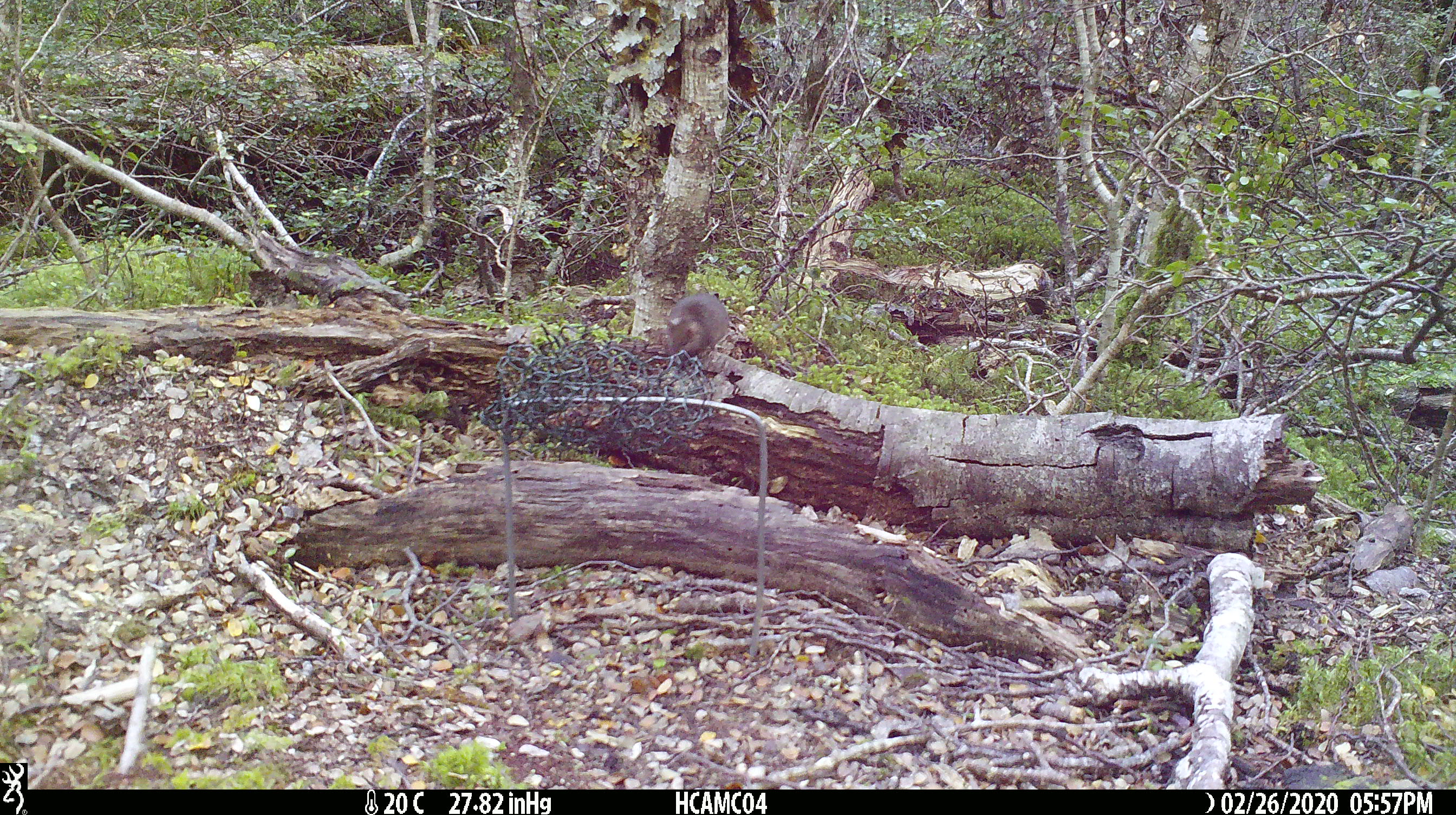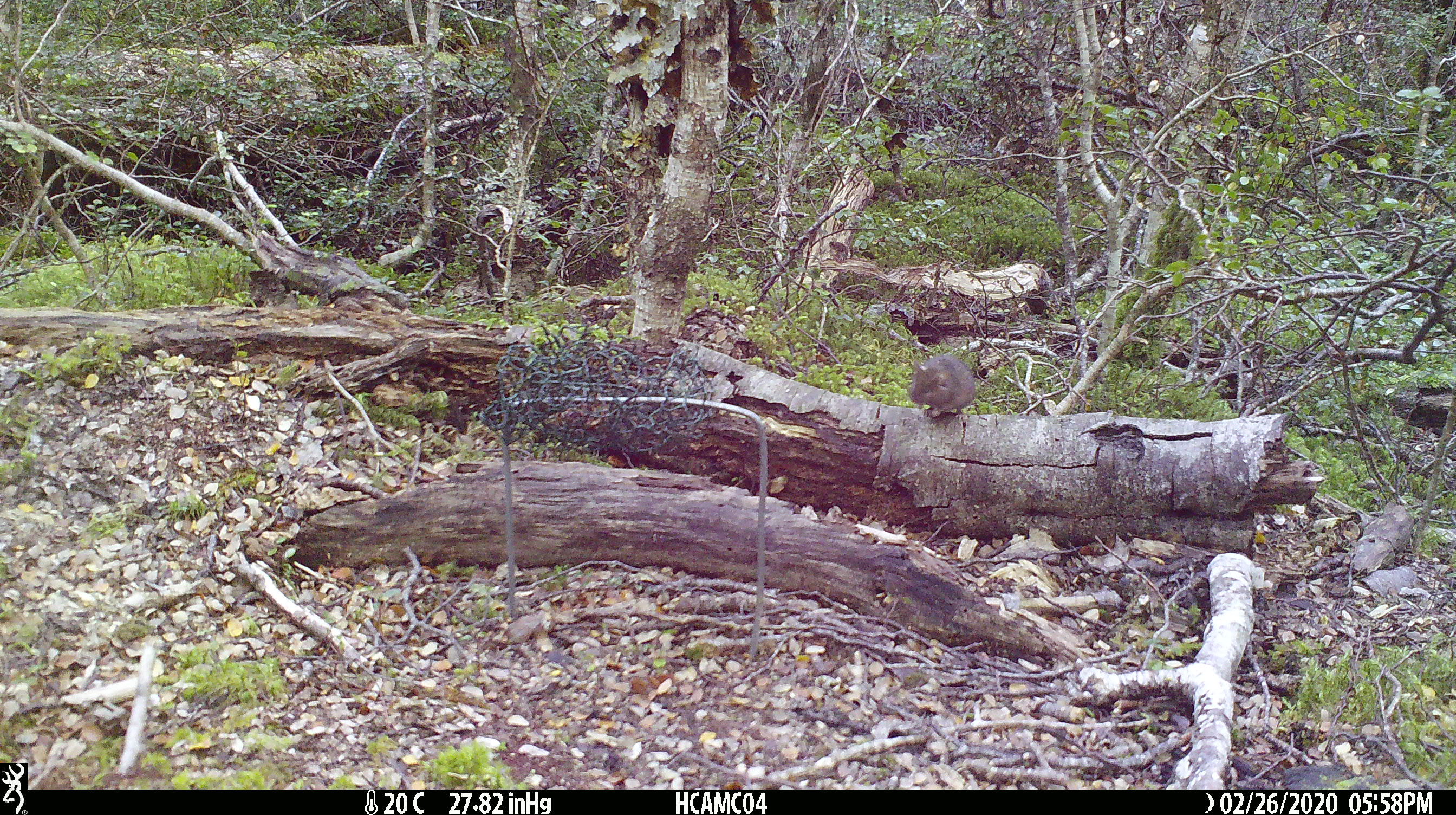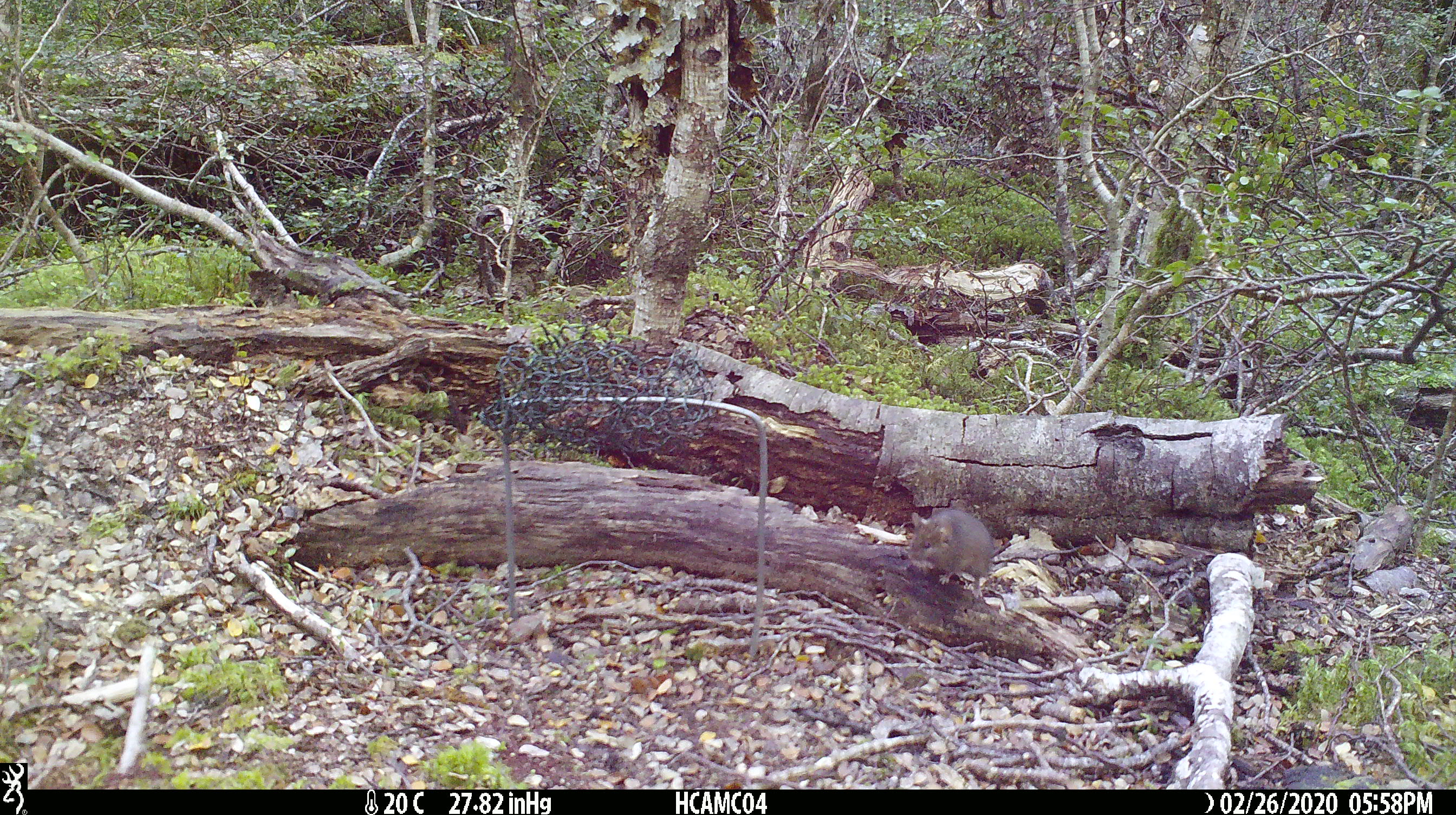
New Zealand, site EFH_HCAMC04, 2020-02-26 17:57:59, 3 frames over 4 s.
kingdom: Animalia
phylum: Chordata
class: Mammalia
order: Rodentia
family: Muridae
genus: Mus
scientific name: Mus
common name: mouse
Mouse (Mus).